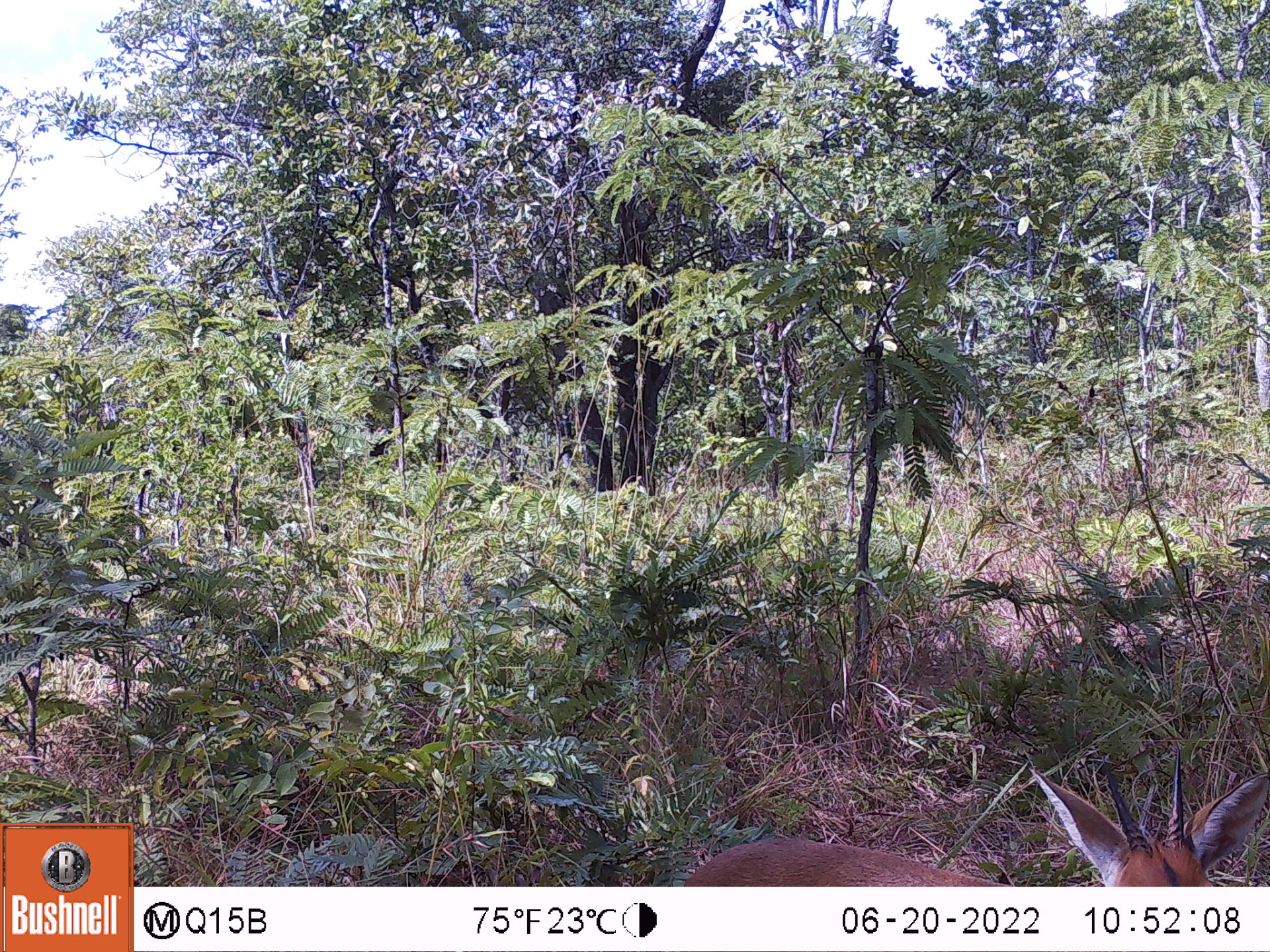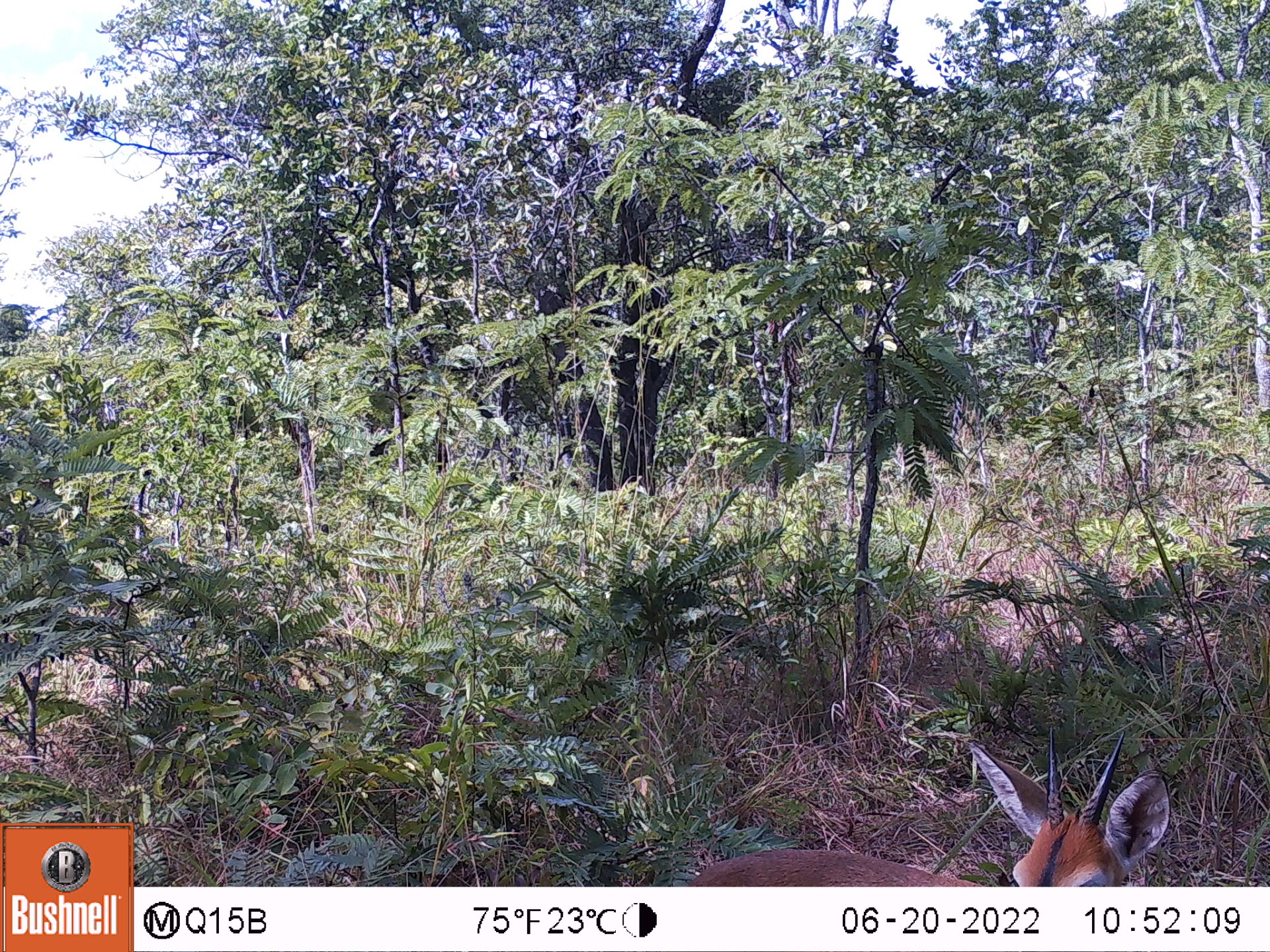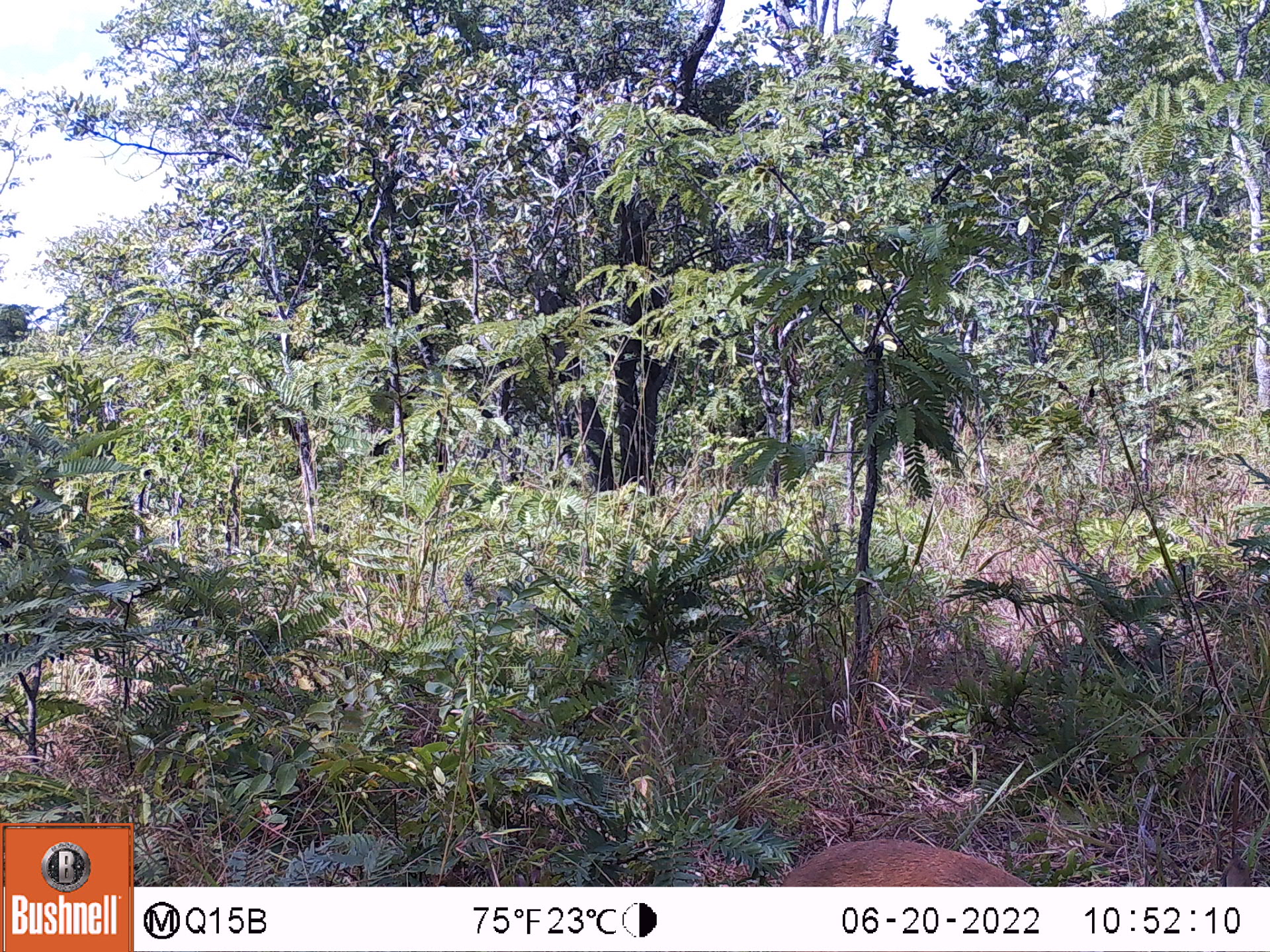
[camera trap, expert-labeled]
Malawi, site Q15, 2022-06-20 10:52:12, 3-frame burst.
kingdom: Animalia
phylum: Chordata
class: Mammalia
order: Artiodactyla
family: Bovidae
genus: Sylvicapra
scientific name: Sylvicapra grimmia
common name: common duiker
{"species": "common duiker (Sylvicapra grimmia)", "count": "1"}